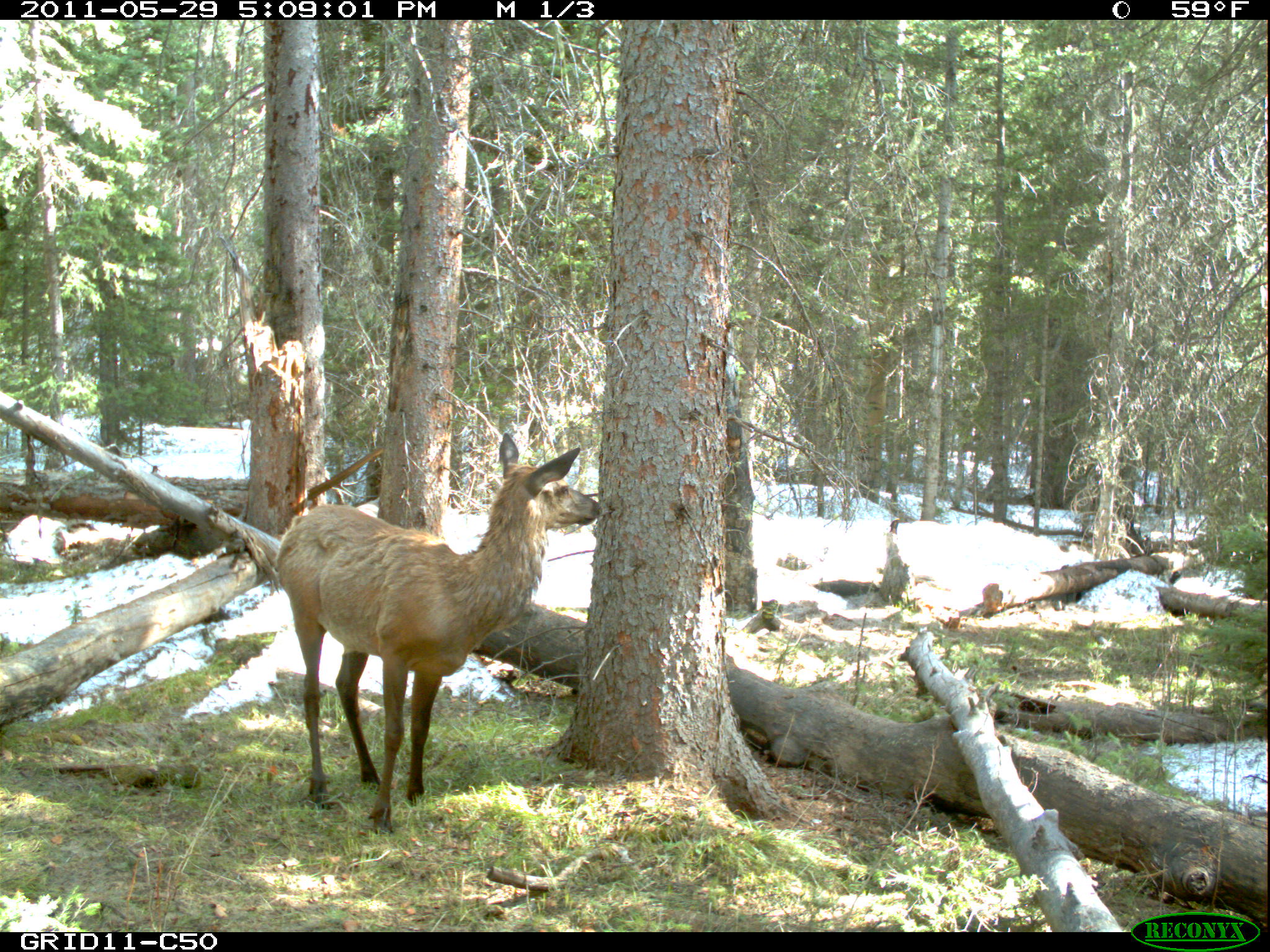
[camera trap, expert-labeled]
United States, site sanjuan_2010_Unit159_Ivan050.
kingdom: Animalia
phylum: Chordata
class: Mammalia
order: Artiodactyla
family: Cervidae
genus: Cervus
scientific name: Cervus elaphus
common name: red deer